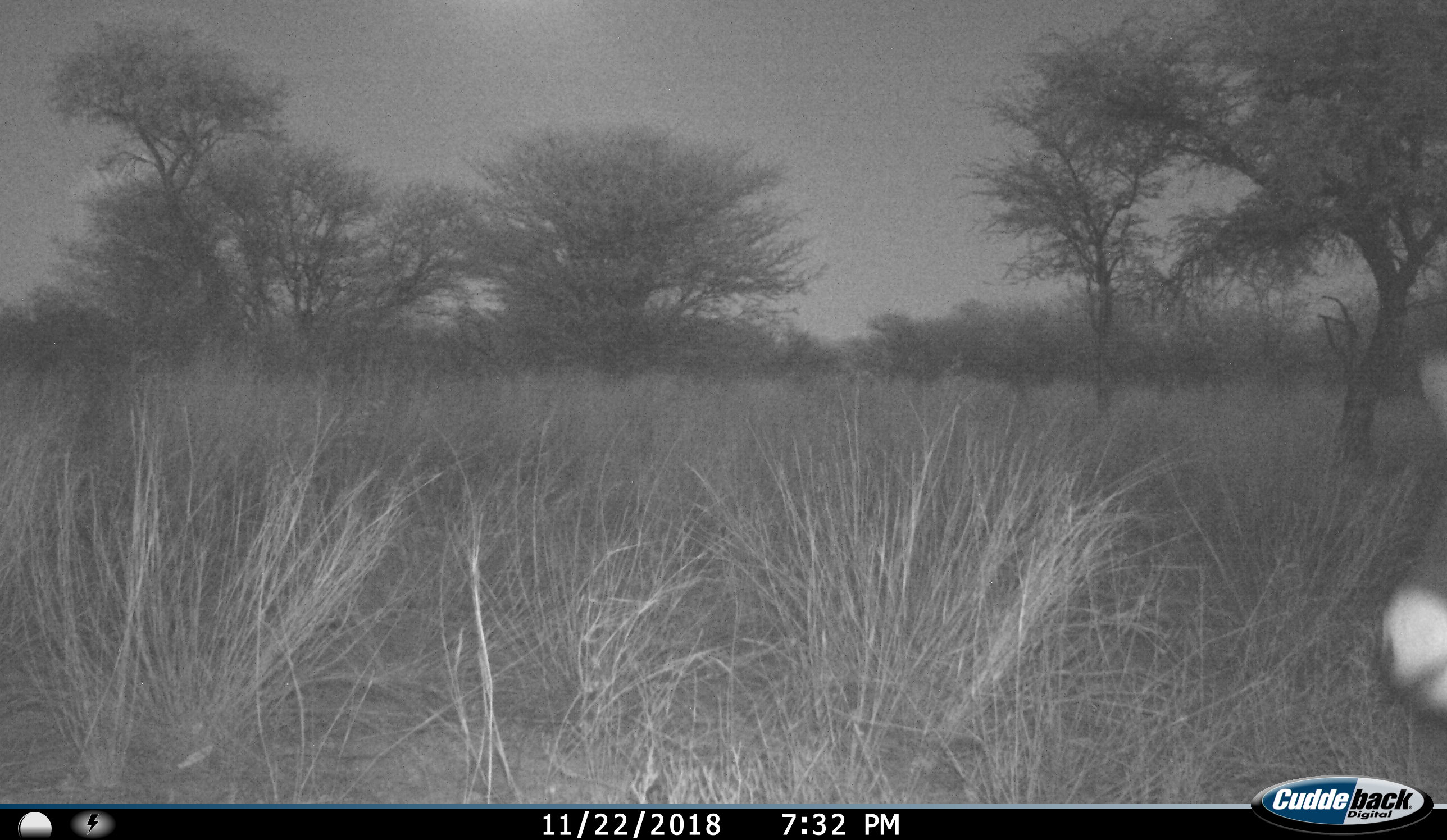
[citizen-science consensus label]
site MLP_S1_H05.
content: unidentified animal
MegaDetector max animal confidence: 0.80